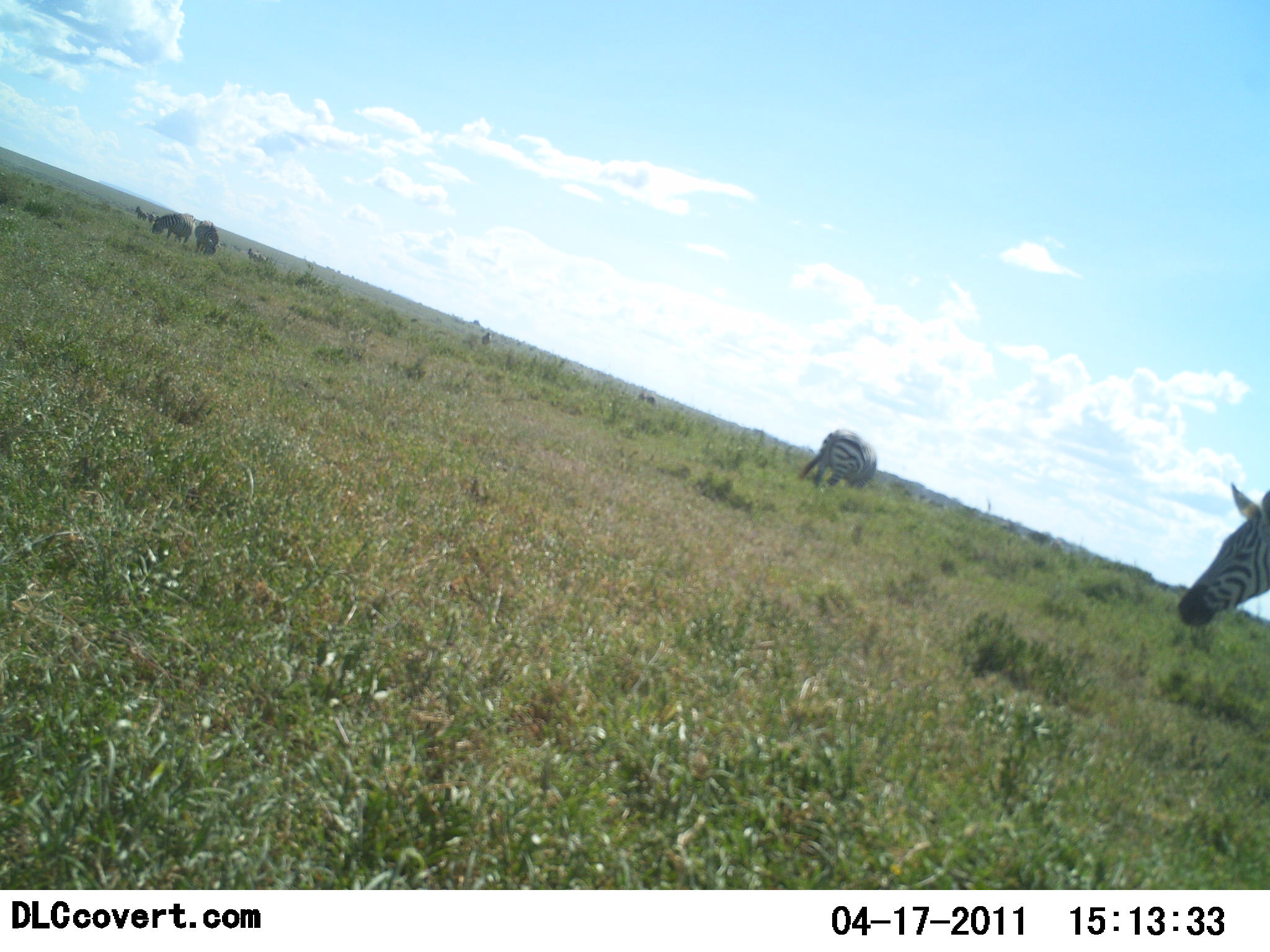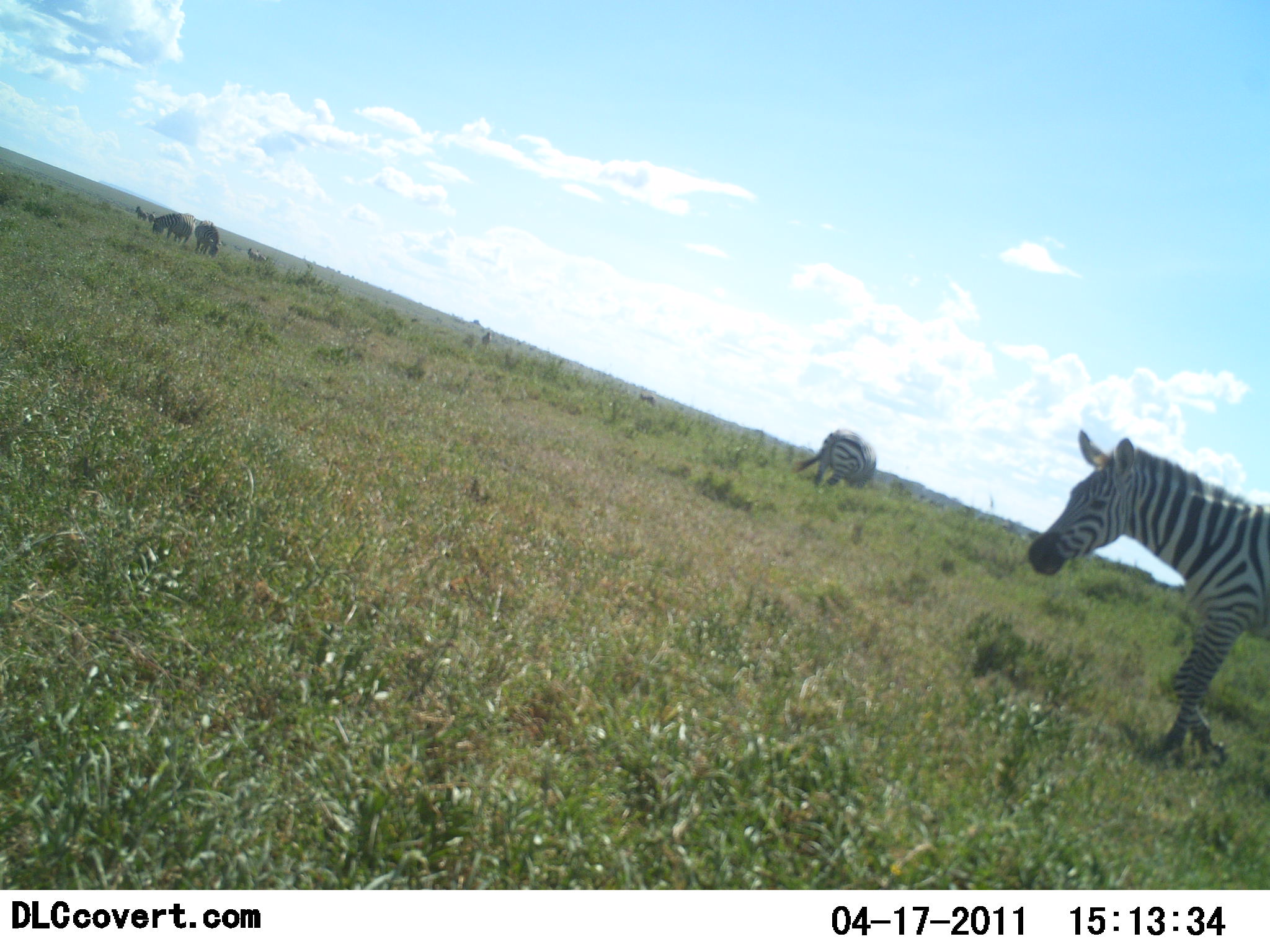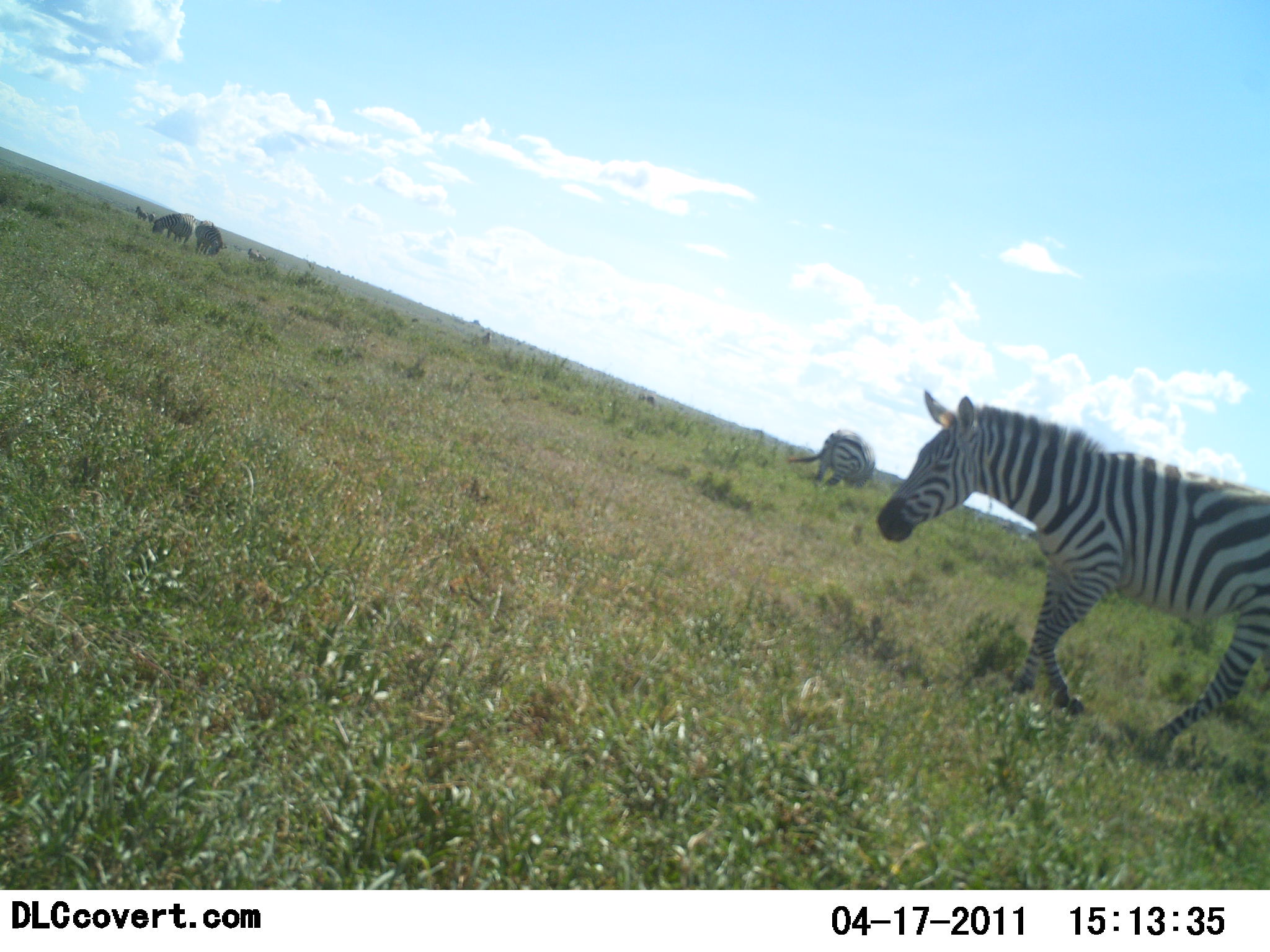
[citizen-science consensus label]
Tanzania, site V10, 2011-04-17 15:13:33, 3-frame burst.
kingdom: Animalia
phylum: Chordata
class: Mammalia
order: Perissodactyla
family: Equidae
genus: Equus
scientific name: Equus quagga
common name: plains zebra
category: zebra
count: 2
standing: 18%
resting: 0%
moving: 73%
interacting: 0%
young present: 0%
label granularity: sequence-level